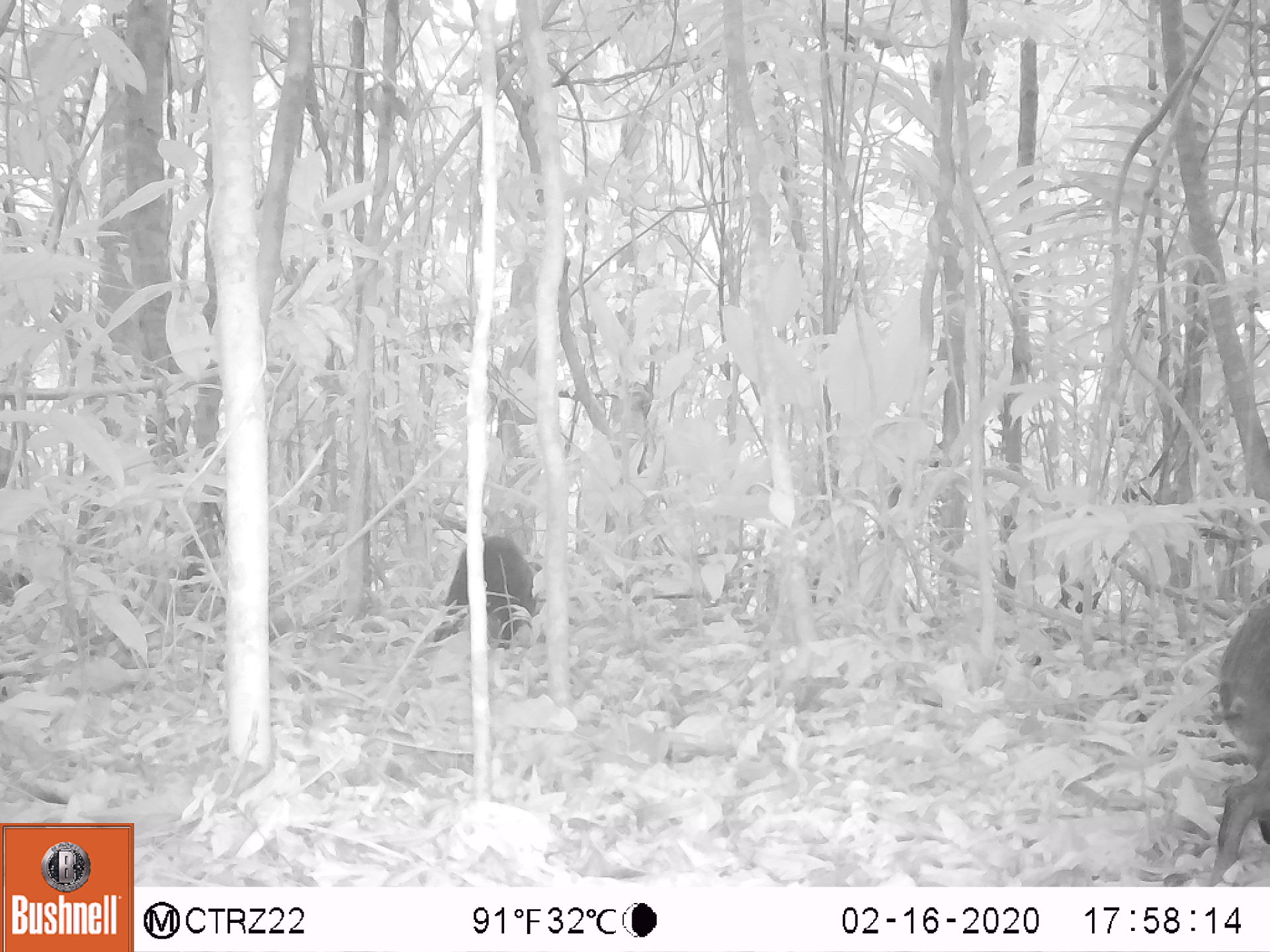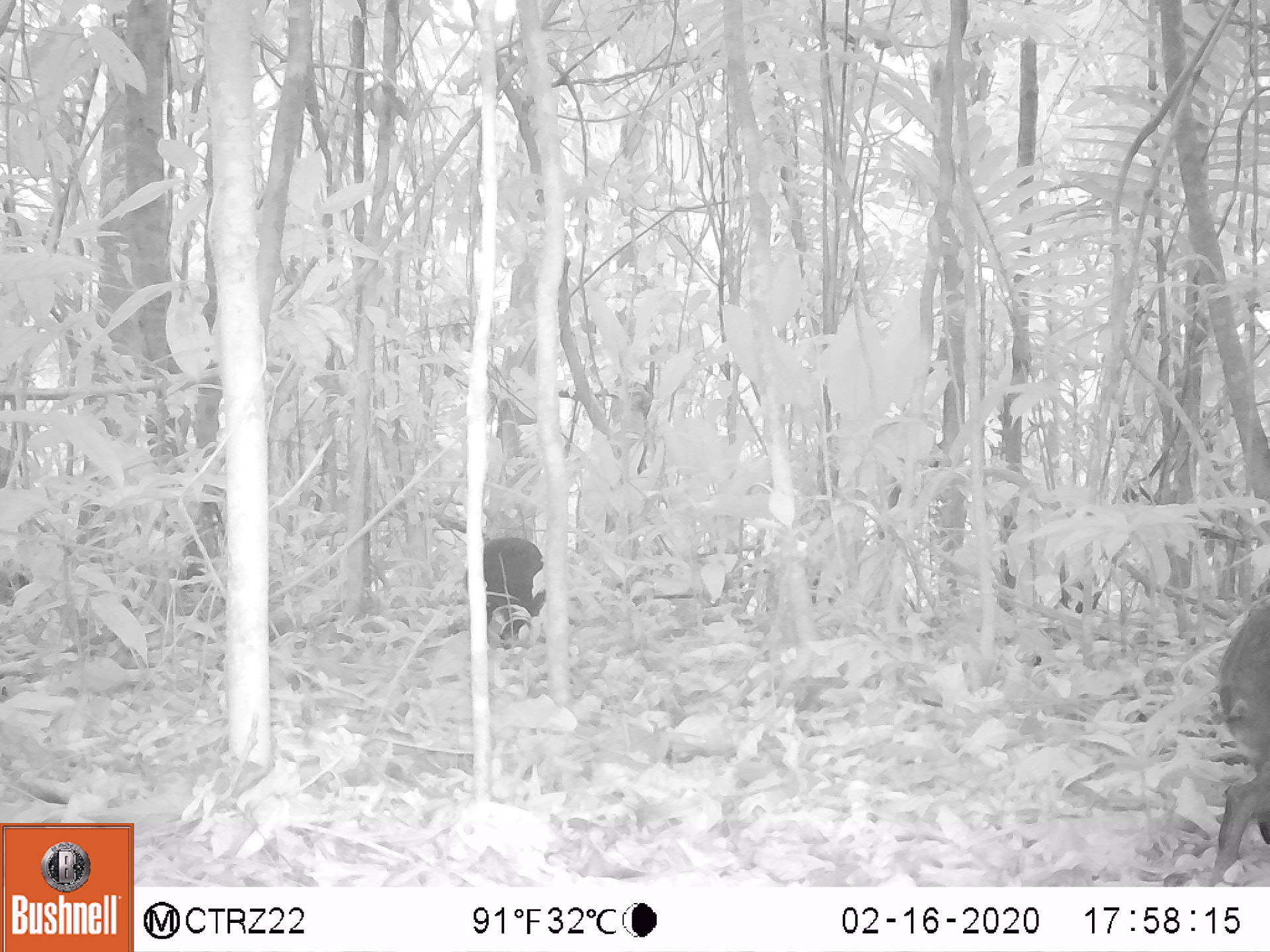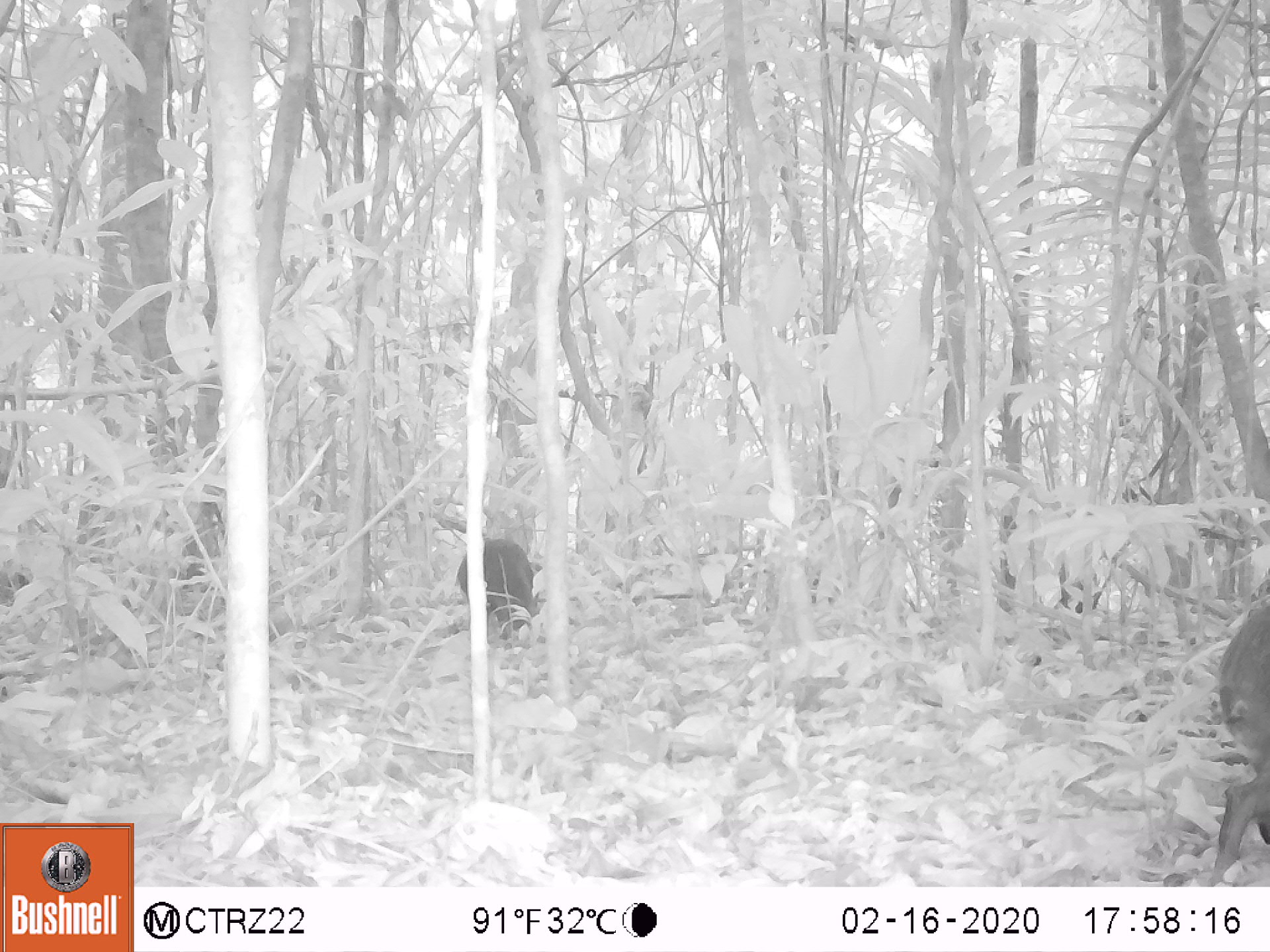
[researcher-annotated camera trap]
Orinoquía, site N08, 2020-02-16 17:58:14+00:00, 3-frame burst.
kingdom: Animalia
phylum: Chordata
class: Mammalia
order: Rodentia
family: Dasyproctidae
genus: Dasyprocta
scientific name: Dasyprocta fuliginosa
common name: black agouti